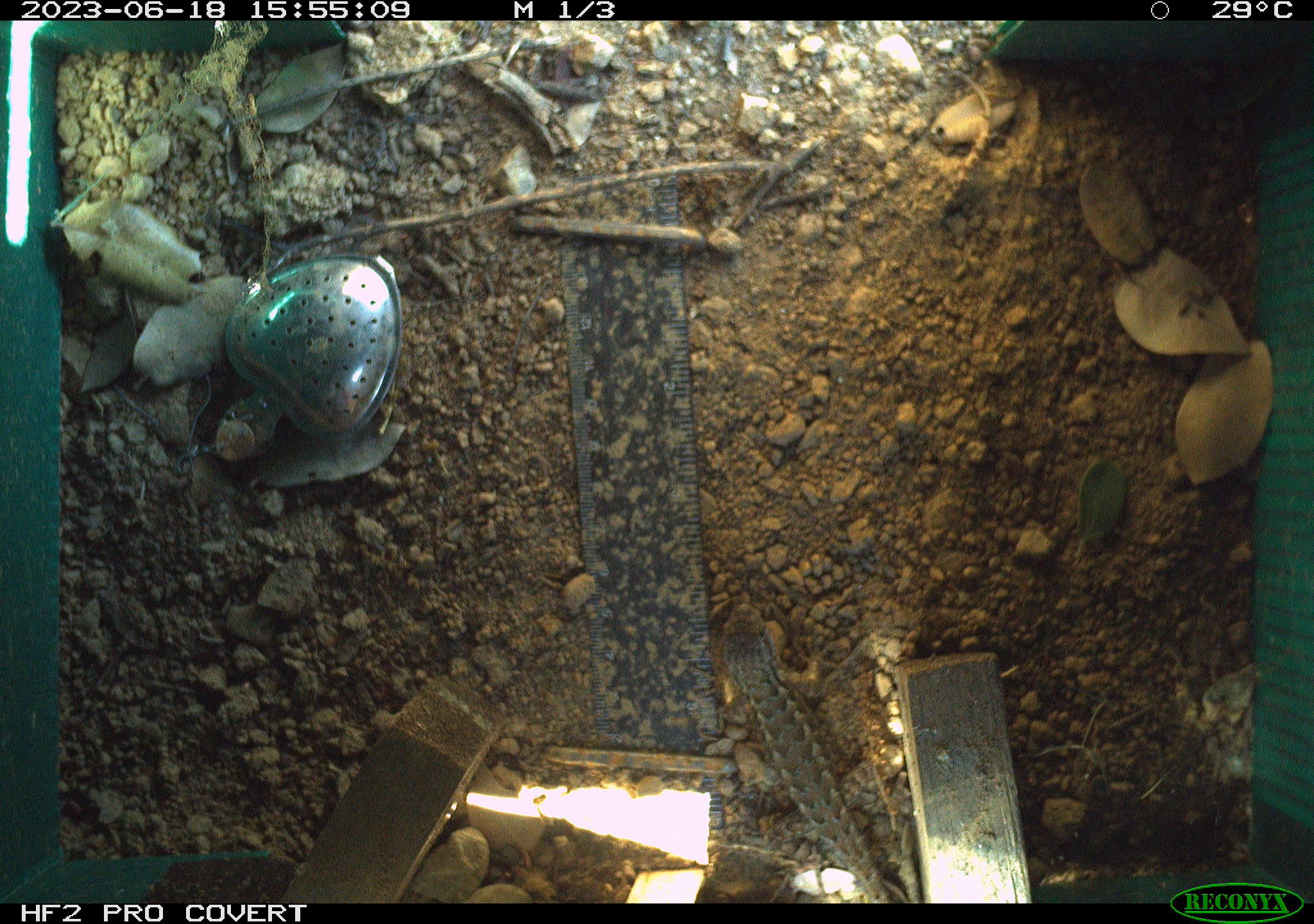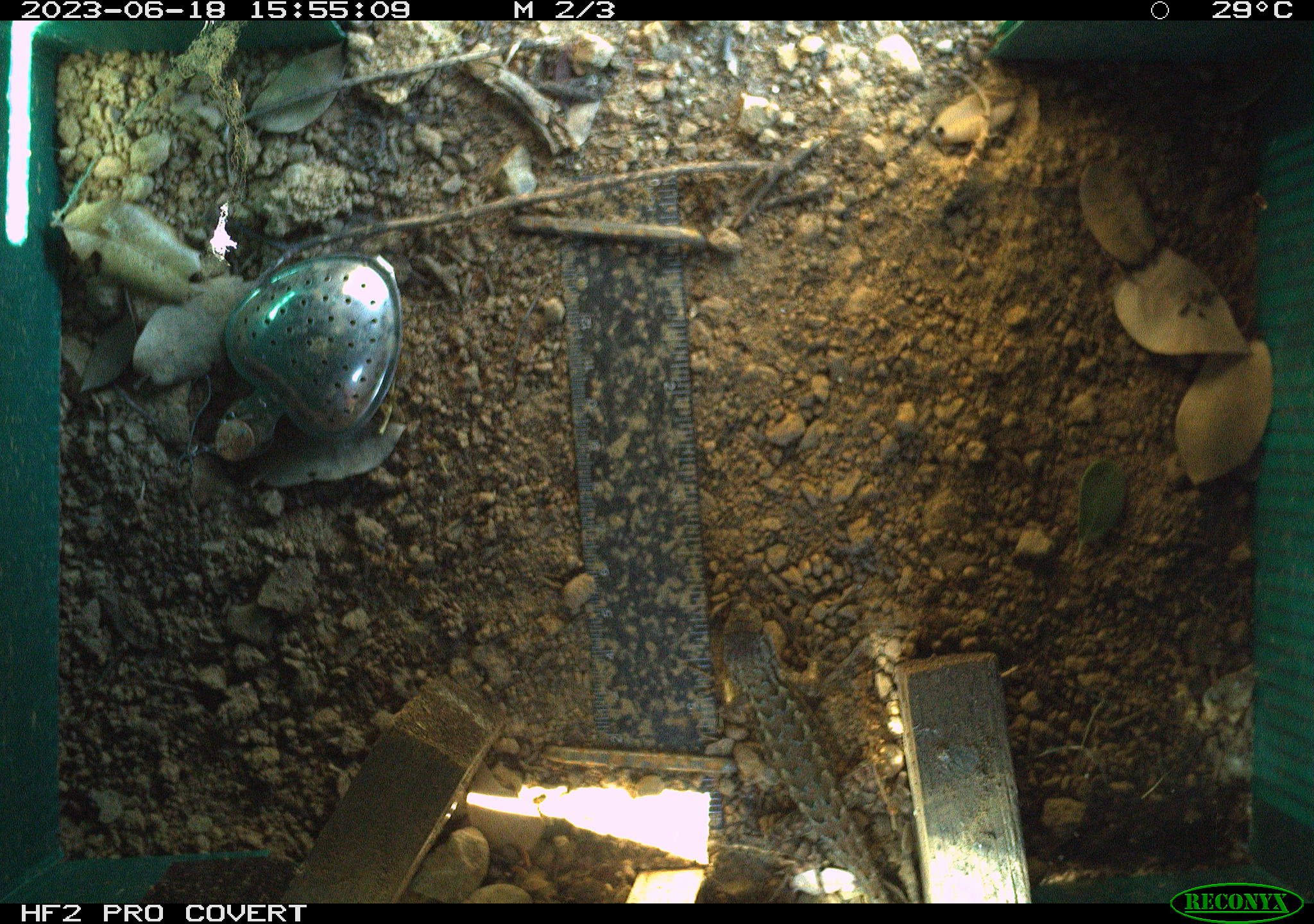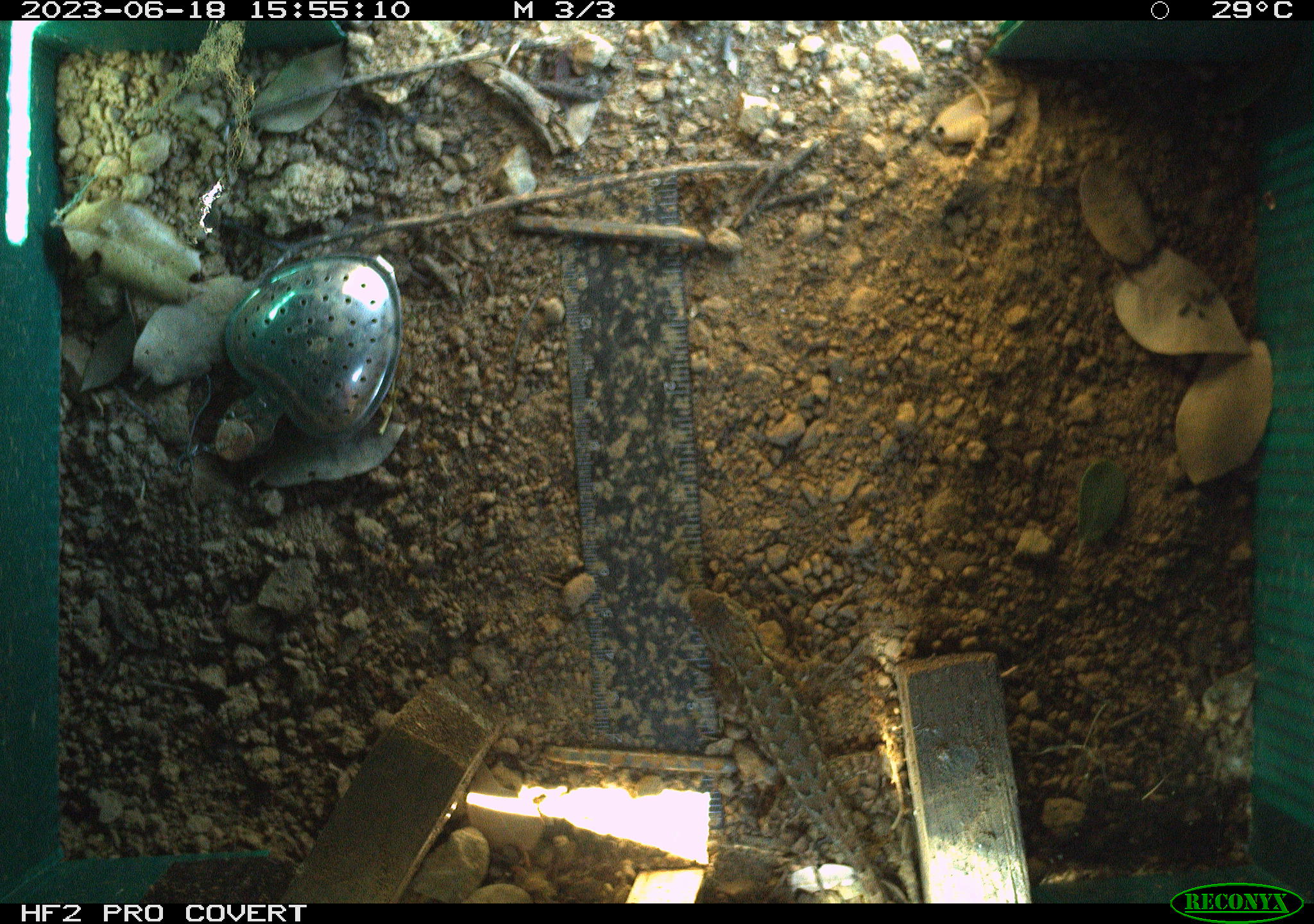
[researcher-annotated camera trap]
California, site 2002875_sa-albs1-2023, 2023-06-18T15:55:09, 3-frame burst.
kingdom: Animalia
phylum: Chordata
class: Reptilia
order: Squamata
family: Phrynosomatidae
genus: Sceloporus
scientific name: Sceloporus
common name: spiny lizards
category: sceloporus species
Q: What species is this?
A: Sceloporus species (spiny lizards) (Sceloporus).